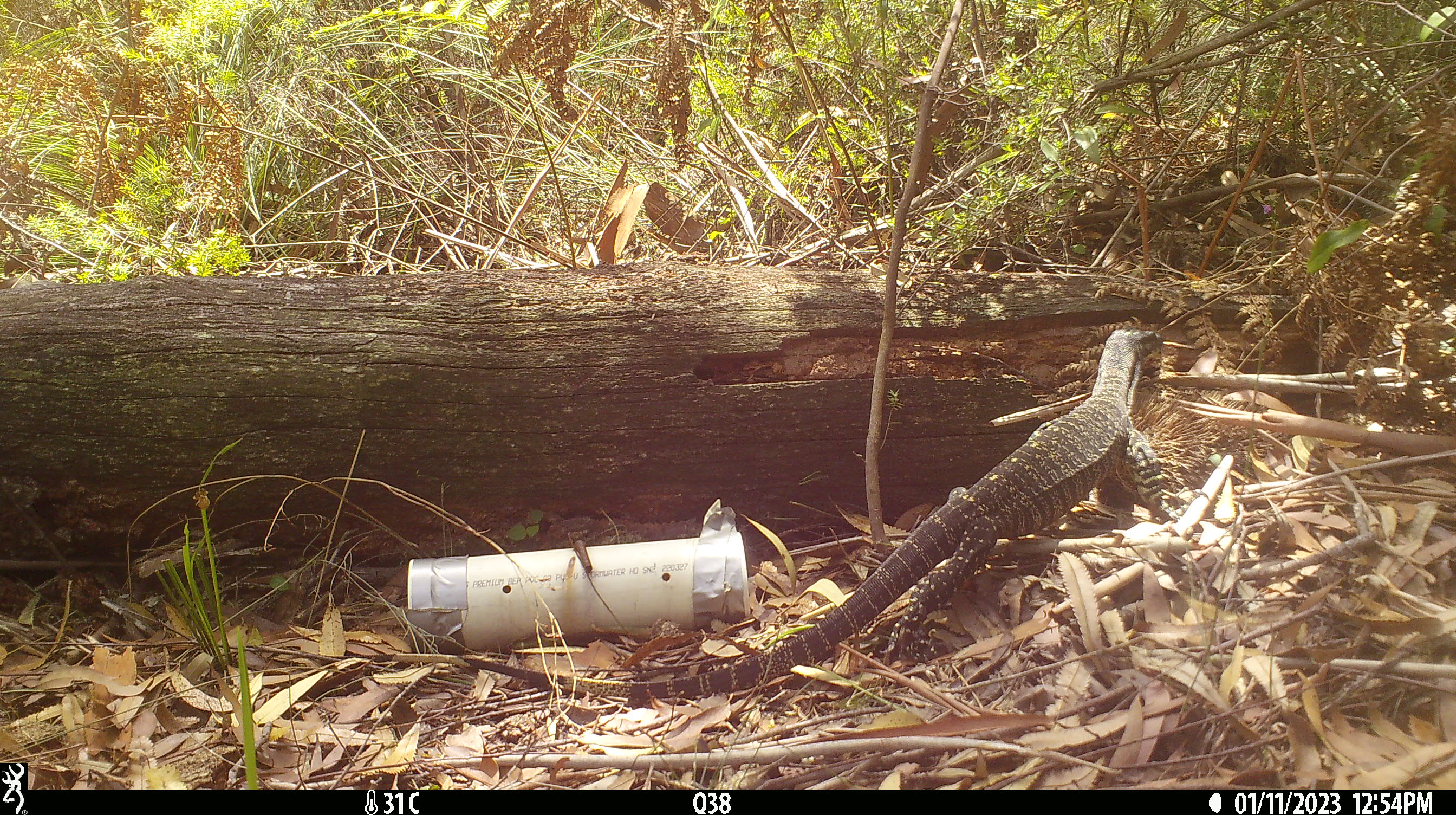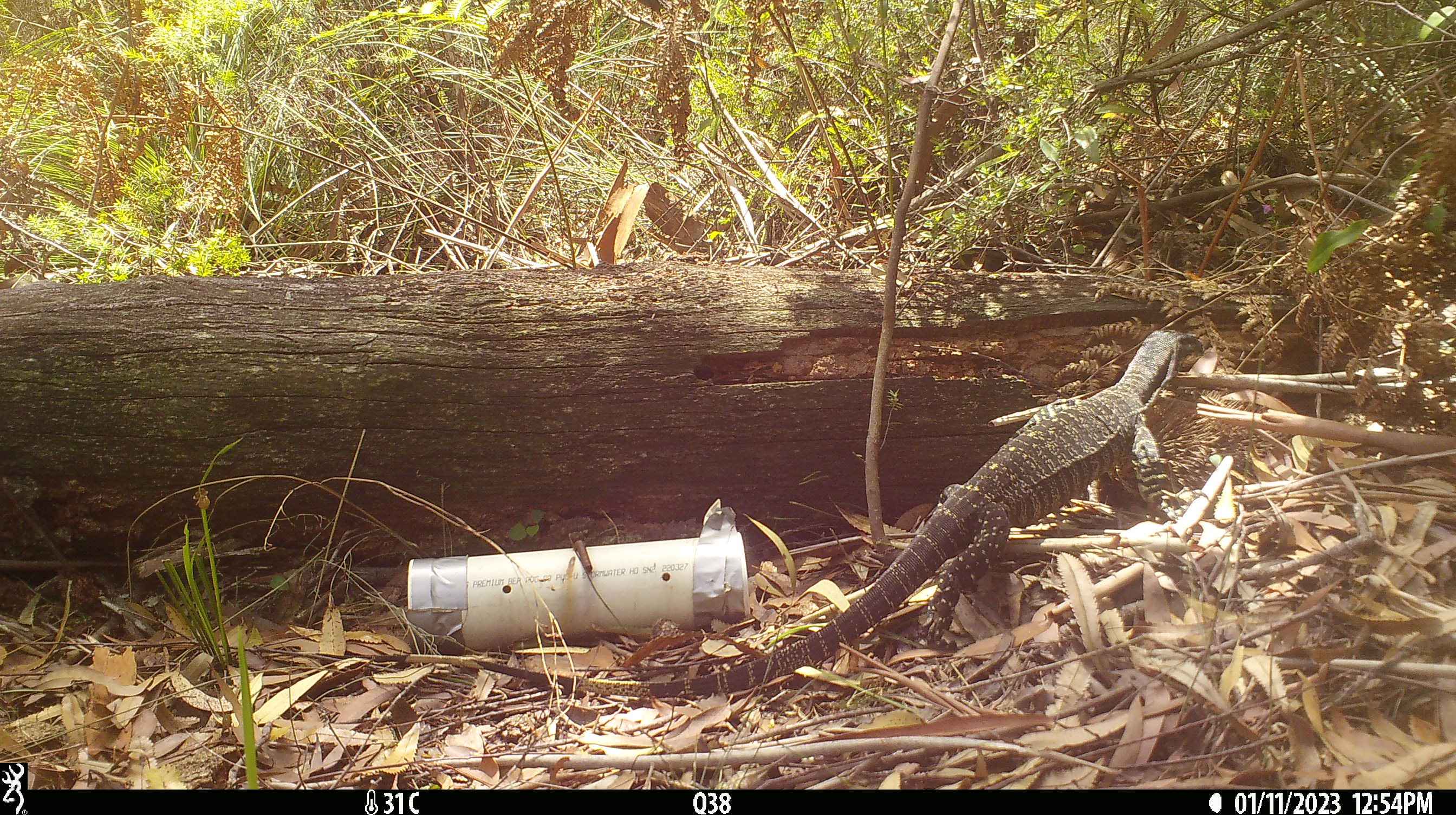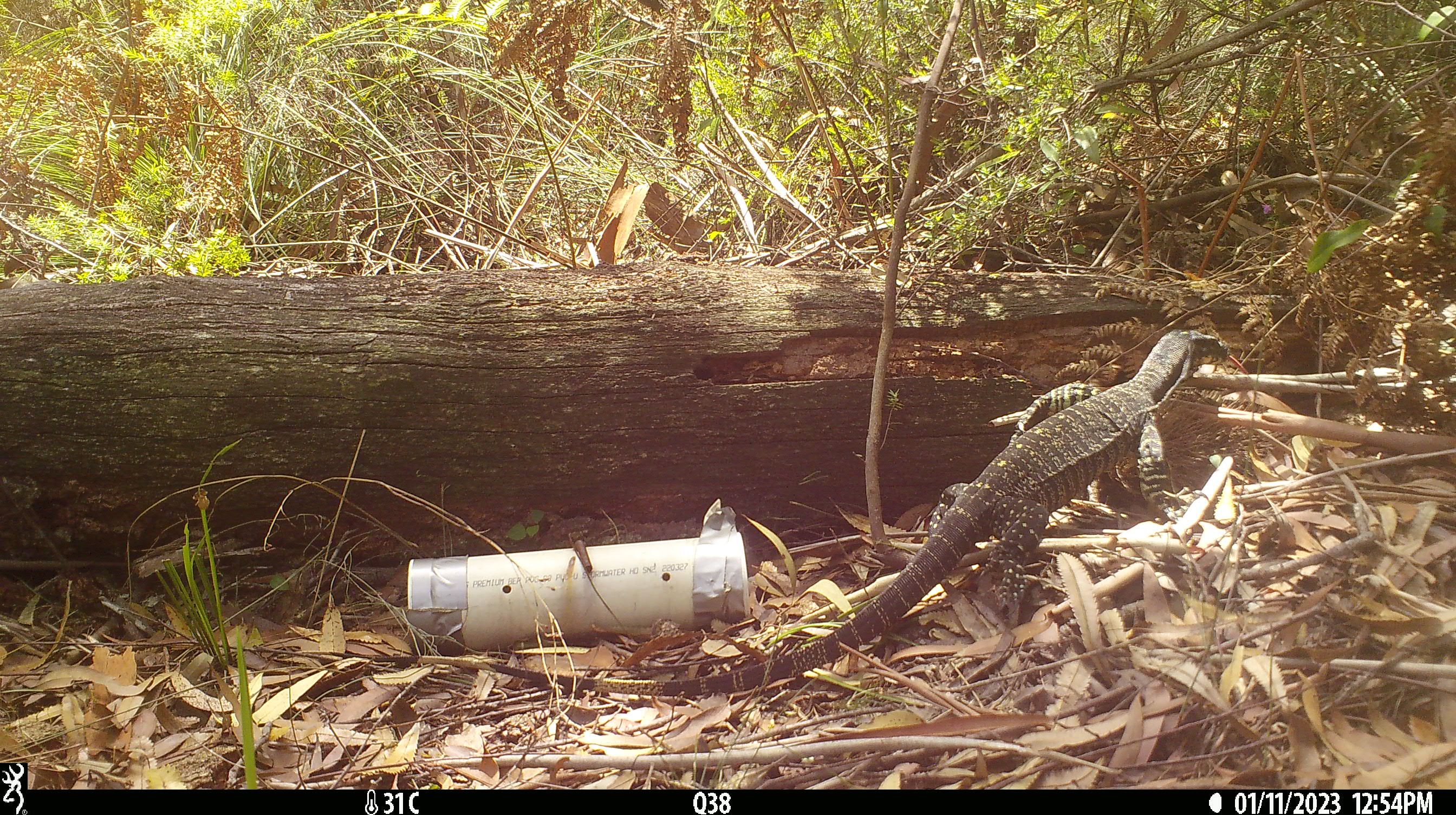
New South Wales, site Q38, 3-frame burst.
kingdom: Animalia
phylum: Chordata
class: Reptilia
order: Squamata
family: Varanidae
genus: Varanus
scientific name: Varanus varius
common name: lace monitor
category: goanna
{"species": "goanna (lace monitor) (Varanus varius)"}